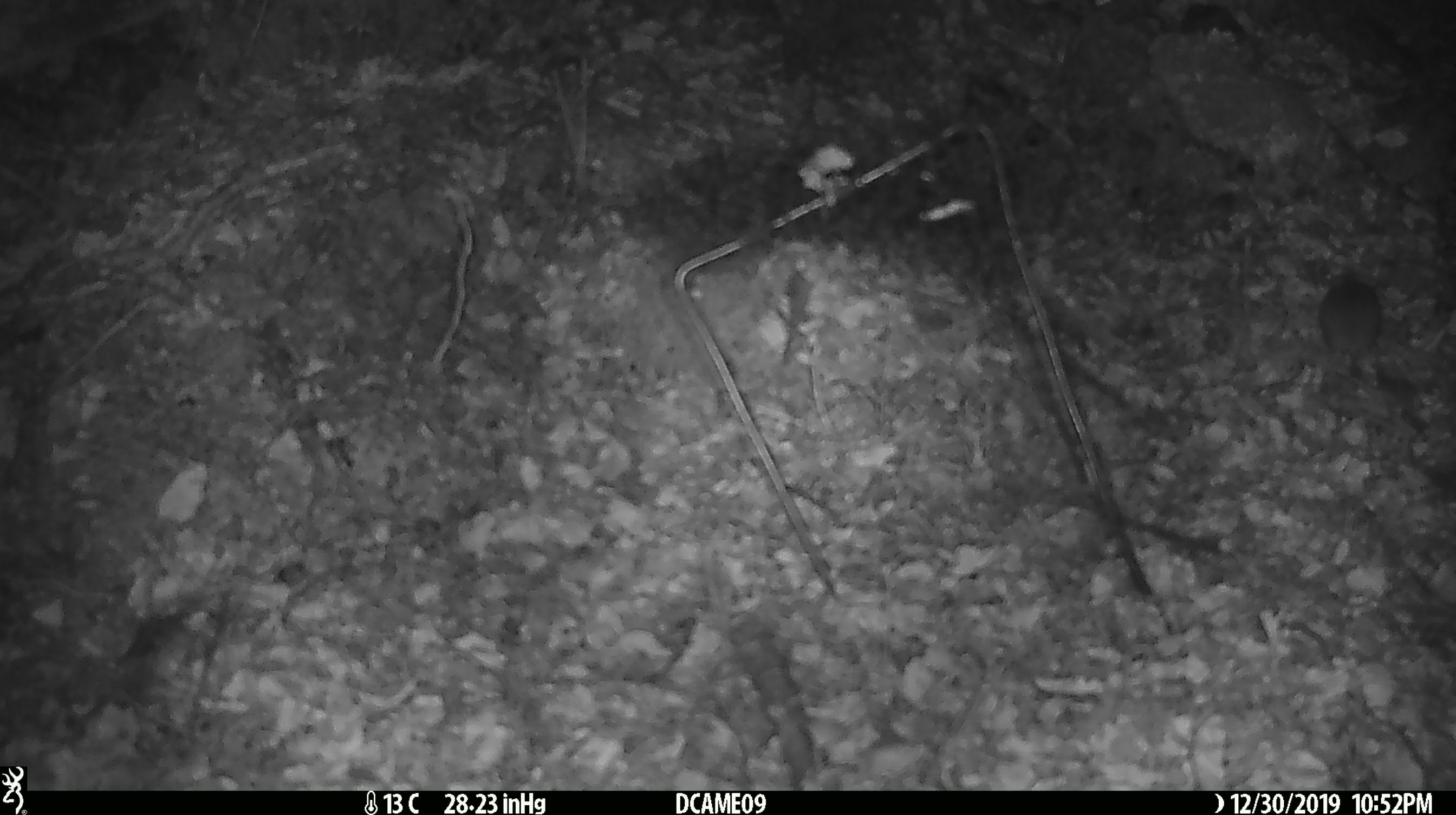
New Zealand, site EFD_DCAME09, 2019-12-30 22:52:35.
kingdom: Animalia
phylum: Chordata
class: Mammalia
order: Rodentia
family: Muridae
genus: Mus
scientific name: Mus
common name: mouse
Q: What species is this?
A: Mouse (Mus).